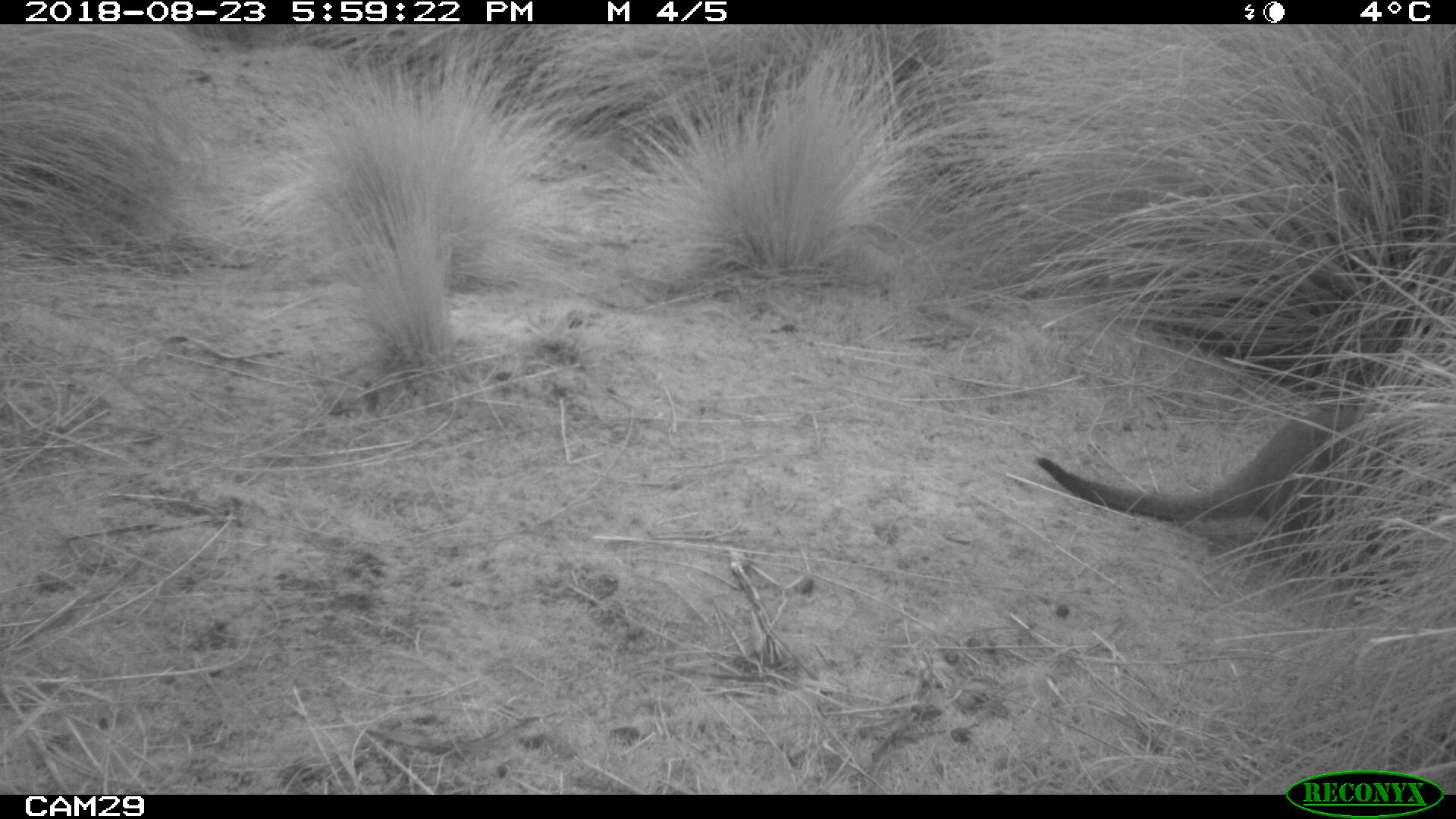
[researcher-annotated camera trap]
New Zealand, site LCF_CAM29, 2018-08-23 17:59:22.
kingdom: Animalia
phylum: Chordata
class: Mammalia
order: Diprotodontia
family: Macropodidae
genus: Notamacropus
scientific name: Notamacropus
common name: wallaby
Wallaby (Notamacropus).